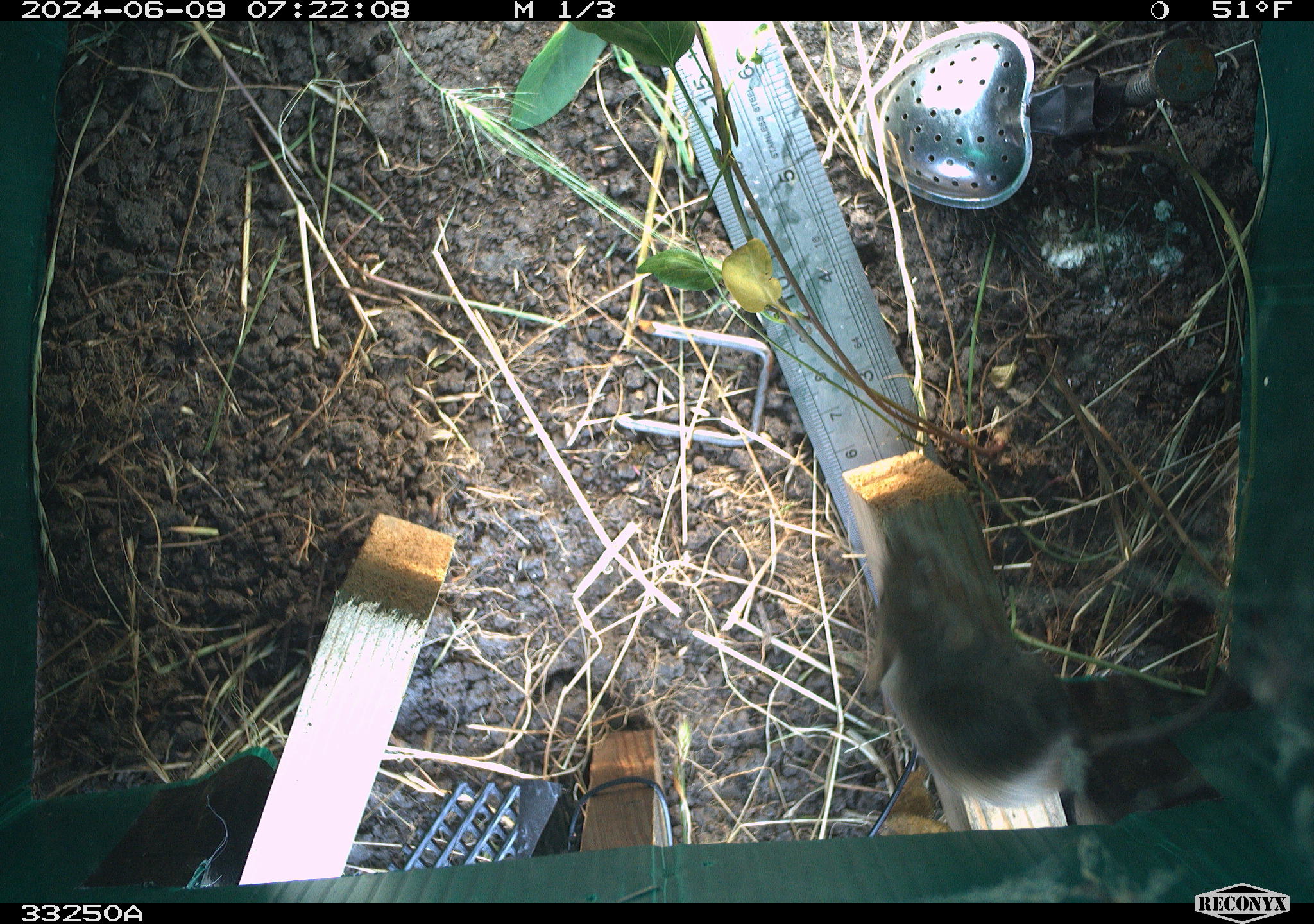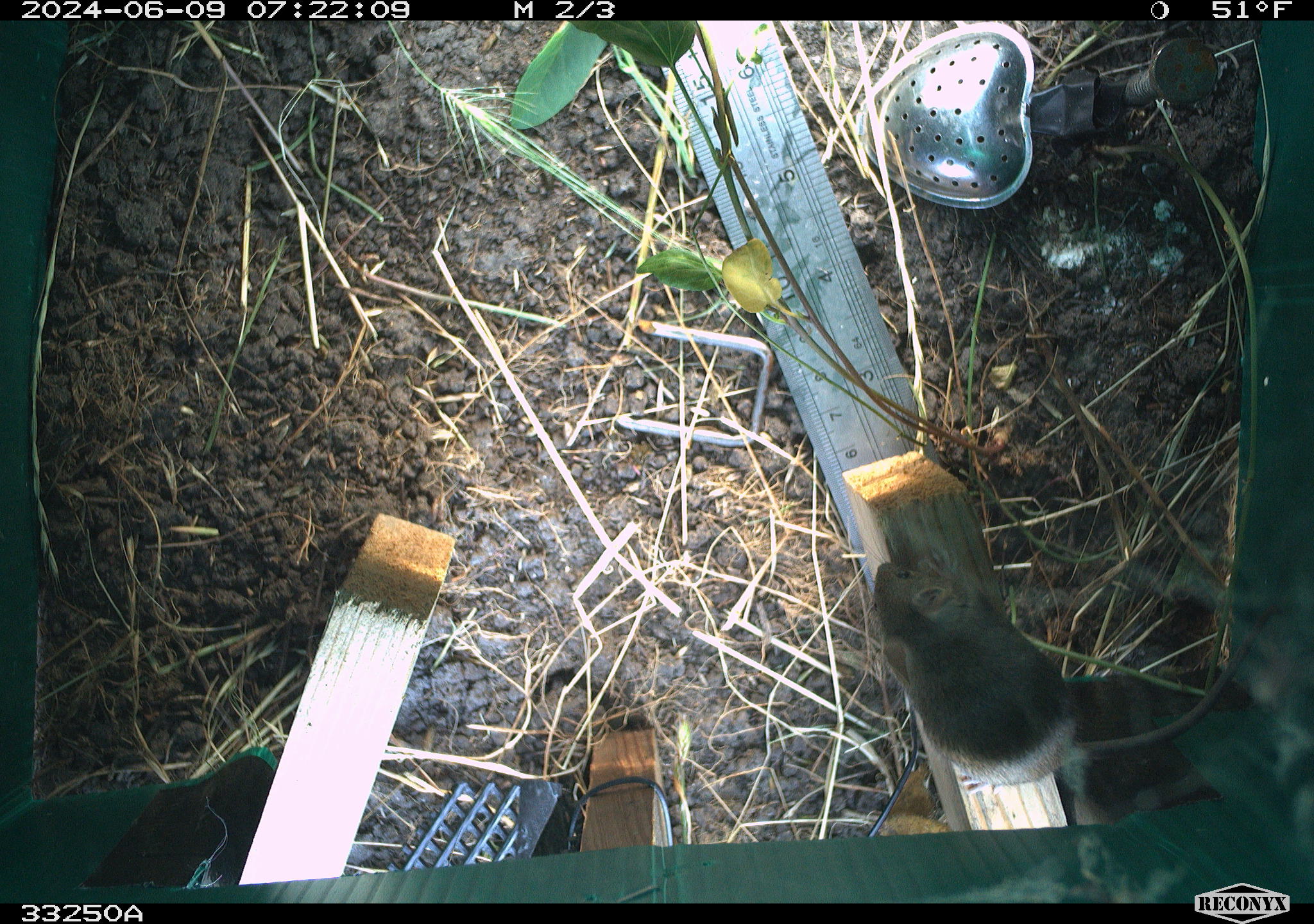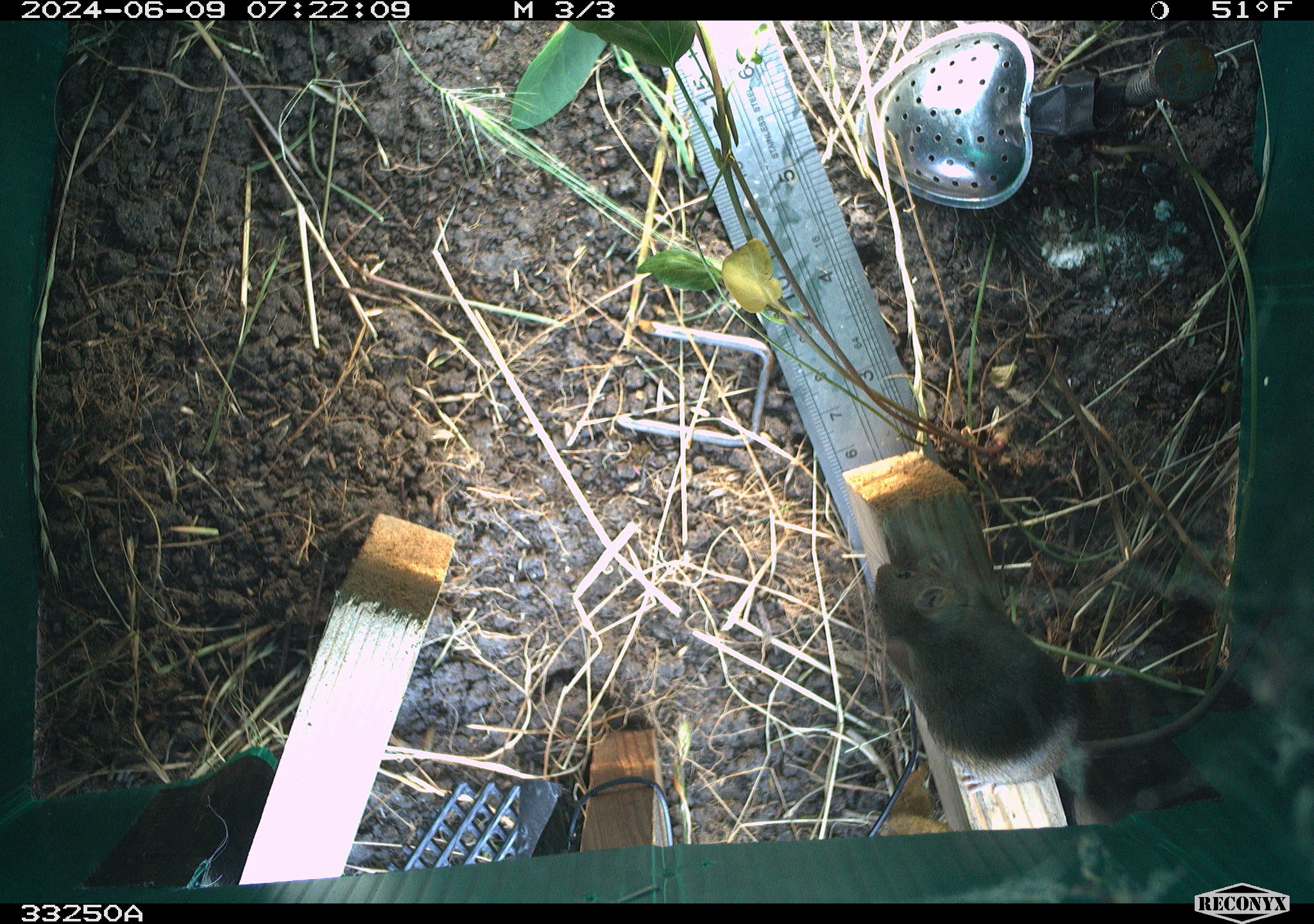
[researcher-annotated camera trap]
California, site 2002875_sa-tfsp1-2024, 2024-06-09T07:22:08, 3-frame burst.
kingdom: Animalia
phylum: Chordata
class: Mammalia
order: Rodentia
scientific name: Rodentia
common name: mouse species